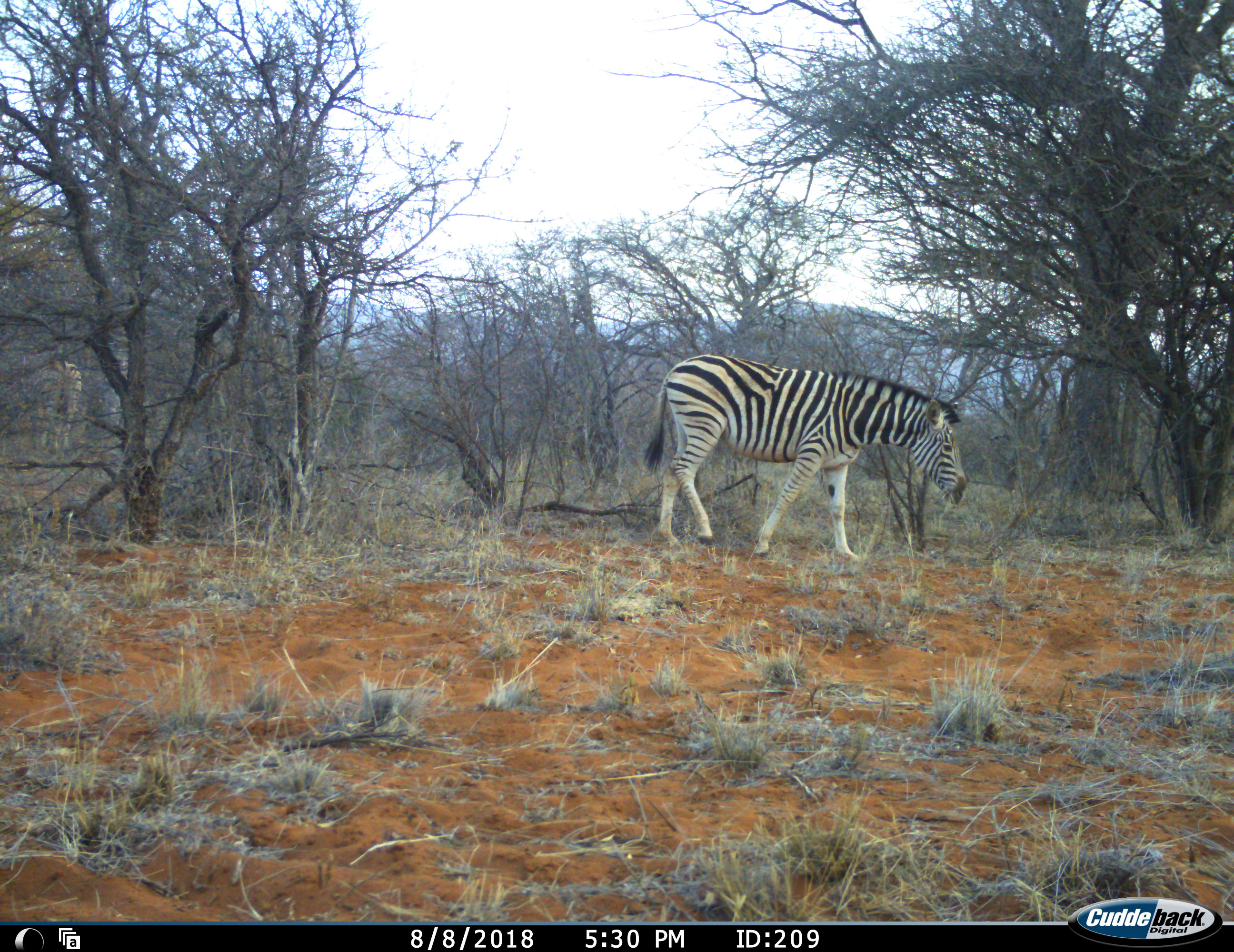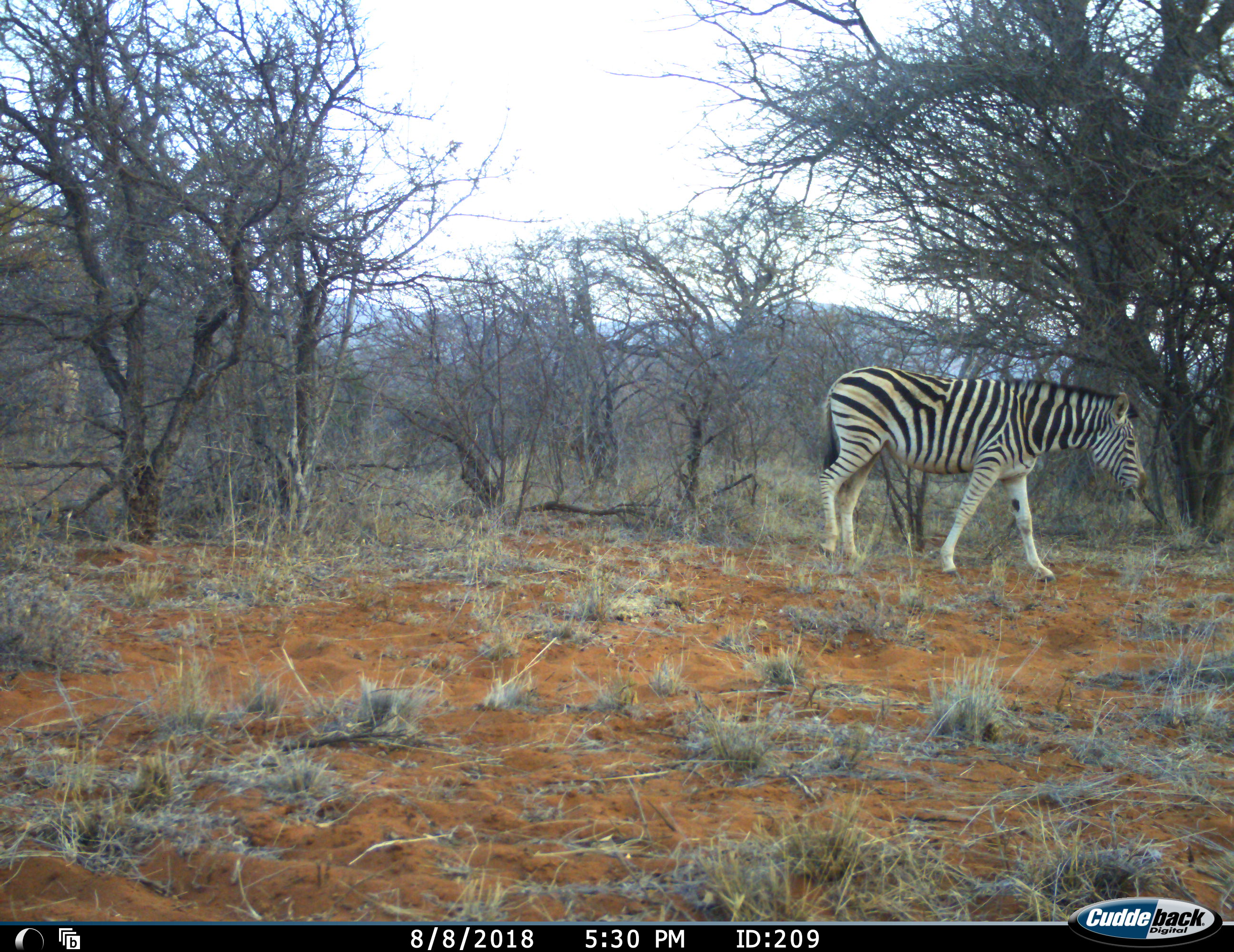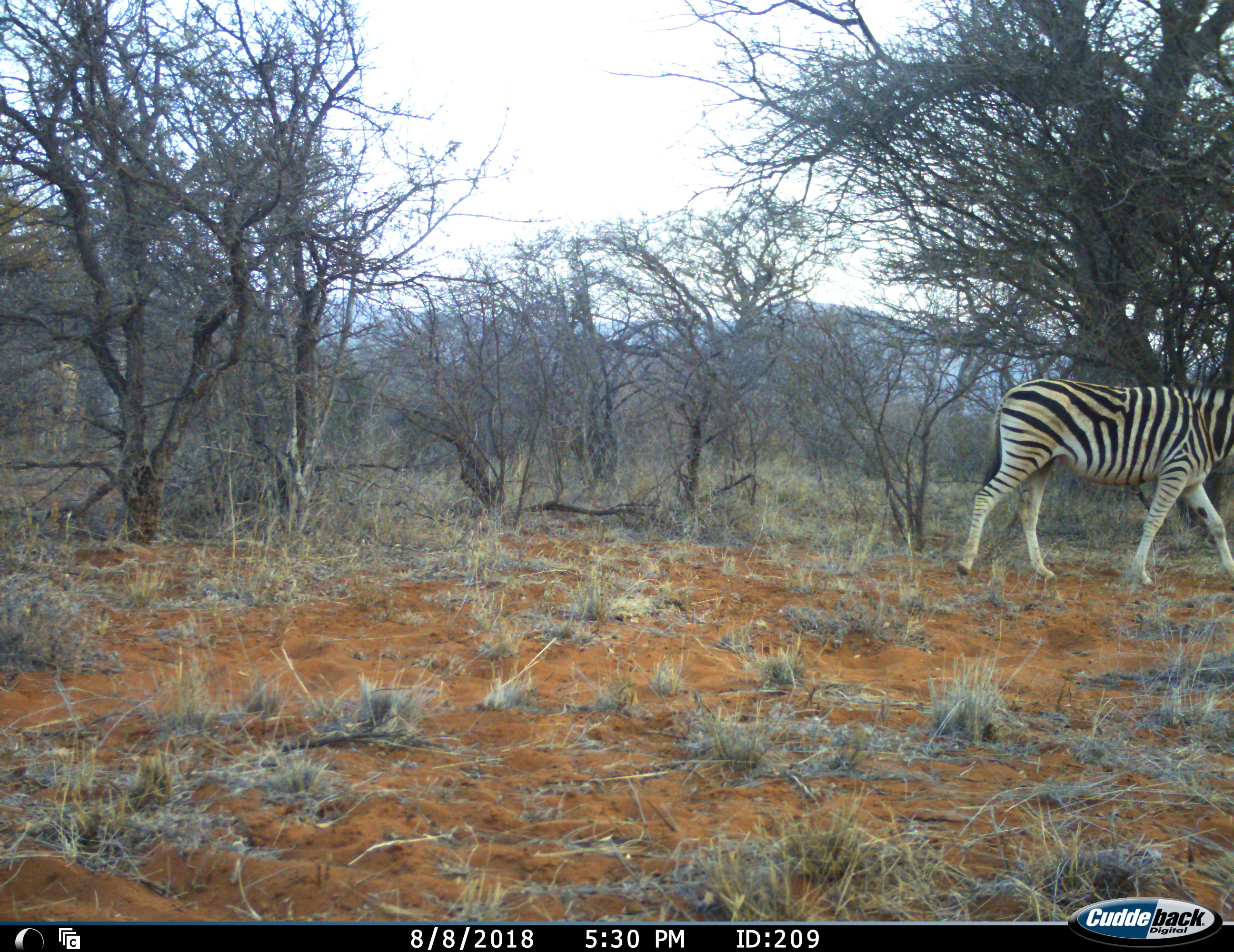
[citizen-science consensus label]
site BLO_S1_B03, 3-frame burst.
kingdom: Animalia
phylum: Chordata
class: Mammalia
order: Perissodactyla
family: Equidae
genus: Equus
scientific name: Equus quagga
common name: plains zebra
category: zebraplains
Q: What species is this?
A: Zebraplains (plains zebra) (Equus quagga).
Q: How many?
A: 1.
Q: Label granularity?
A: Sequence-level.